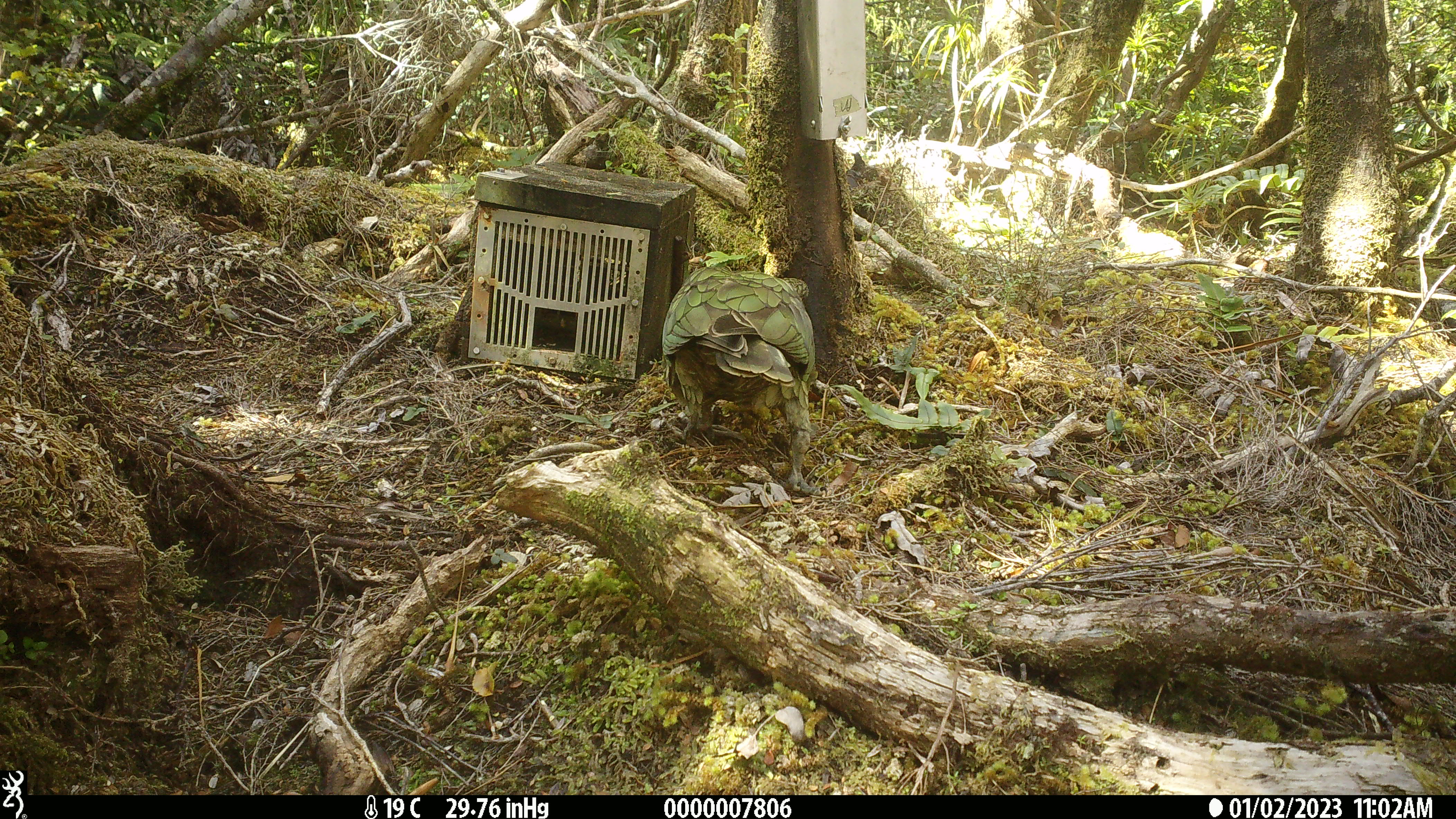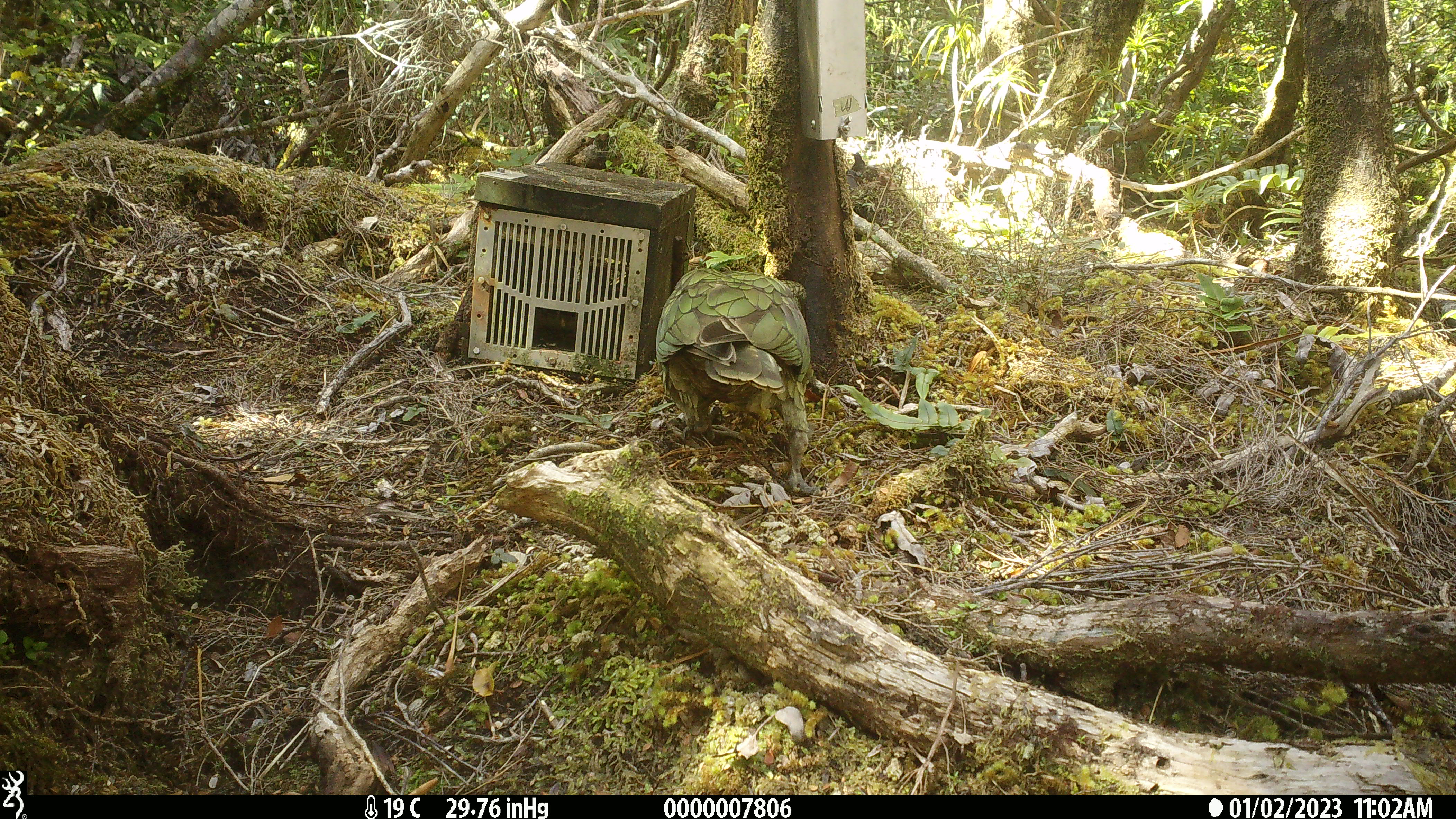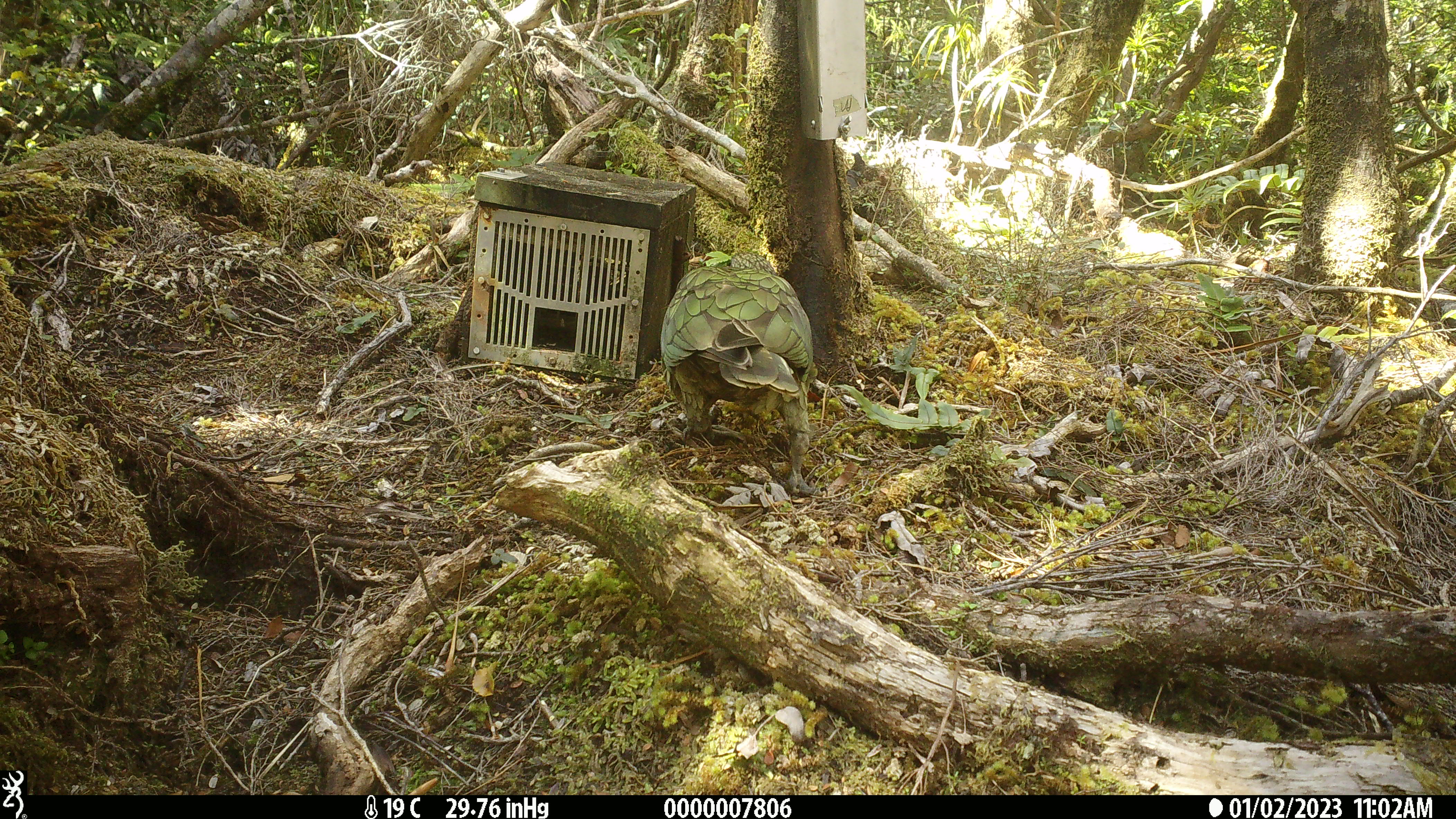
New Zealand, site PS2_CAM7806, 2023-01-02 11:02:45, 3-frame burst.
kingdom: Animalia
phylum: Chordata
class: Aves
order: Psittaciformes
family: Strigopidae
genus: Nestor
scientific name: Nestor notabilis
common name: kea